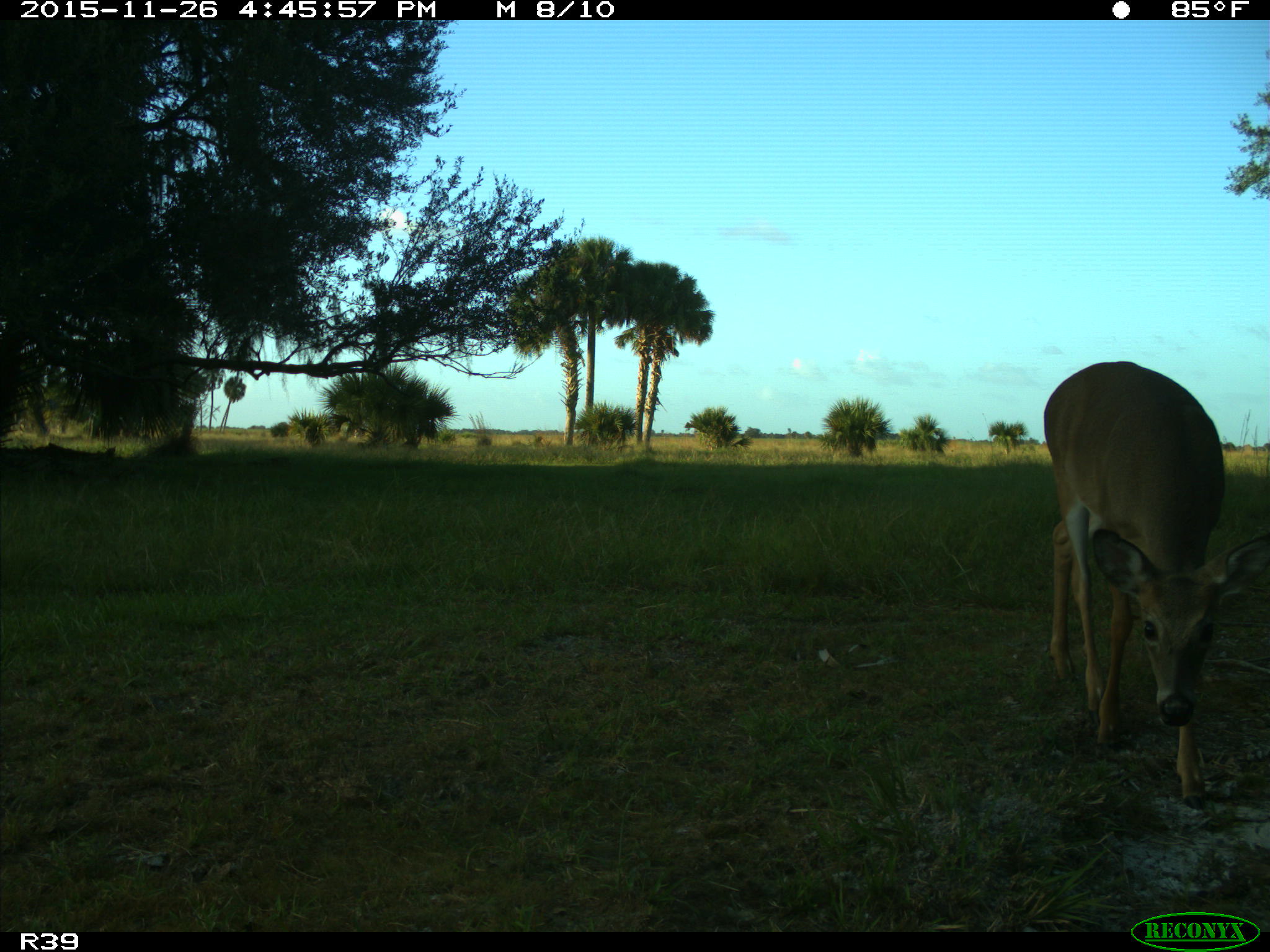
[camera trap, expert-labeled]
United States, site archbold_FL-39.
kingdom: Animalia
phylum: Chordata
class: Mammalia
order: Artiodactyla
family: Cervidae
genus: Odocoileus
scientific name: Odocoileus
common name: deer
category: unidentified deer